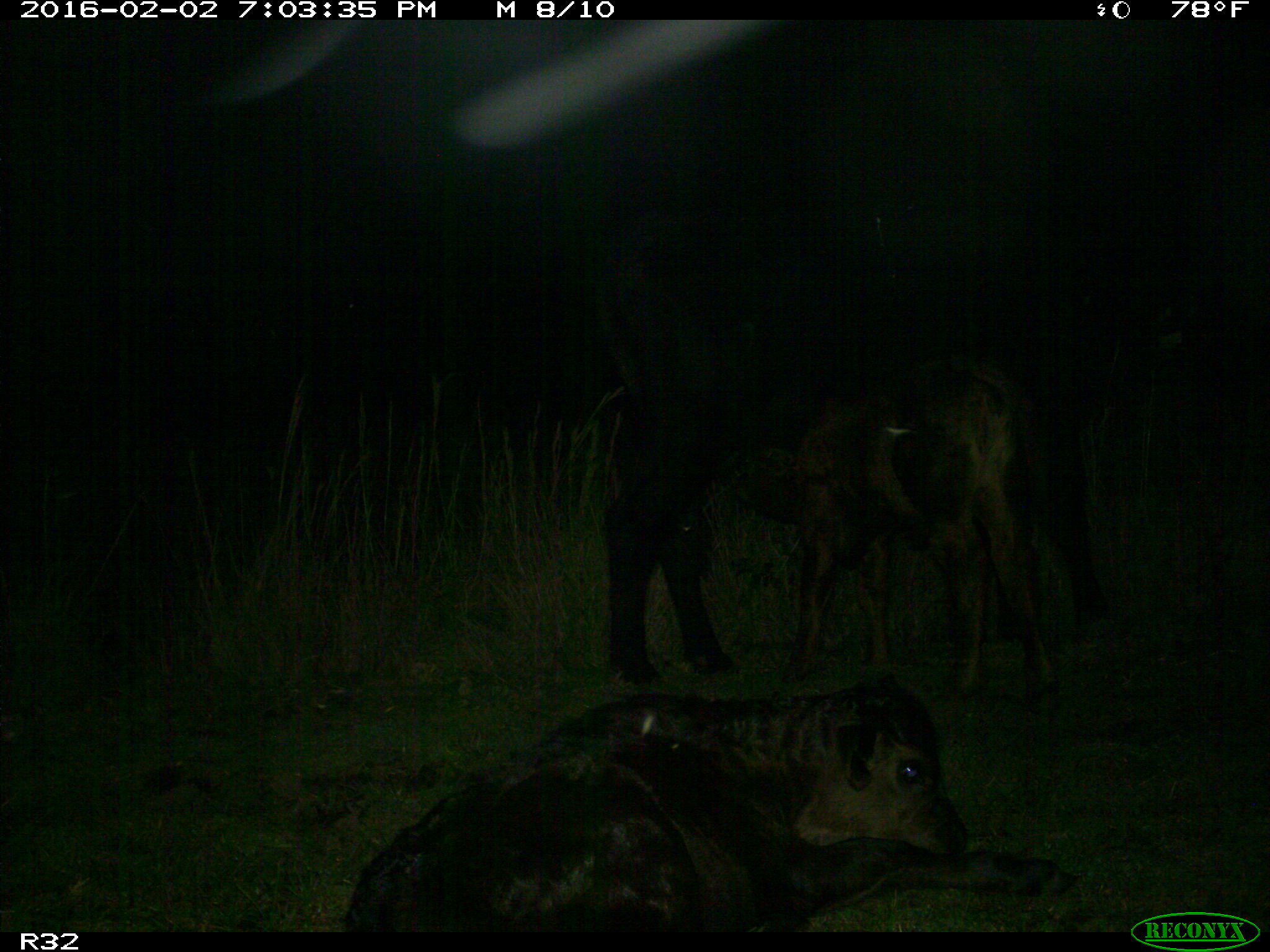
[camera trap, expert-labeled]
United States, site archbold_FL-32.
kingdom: Animalia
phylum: Chordata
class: Mammalia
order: Artiodactyla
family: Bovidae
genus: Bos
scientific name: Bos taurus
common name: domestic cow